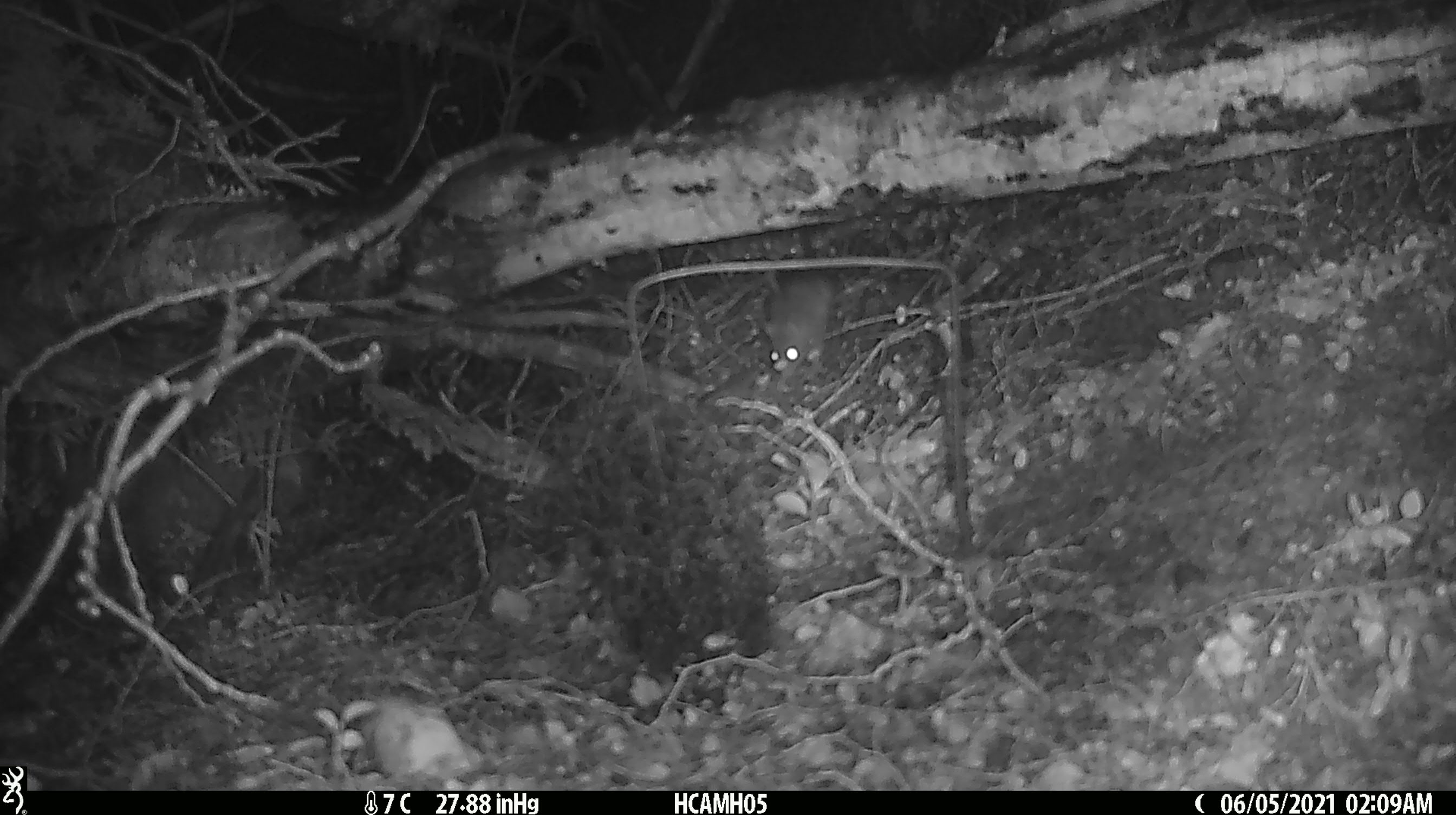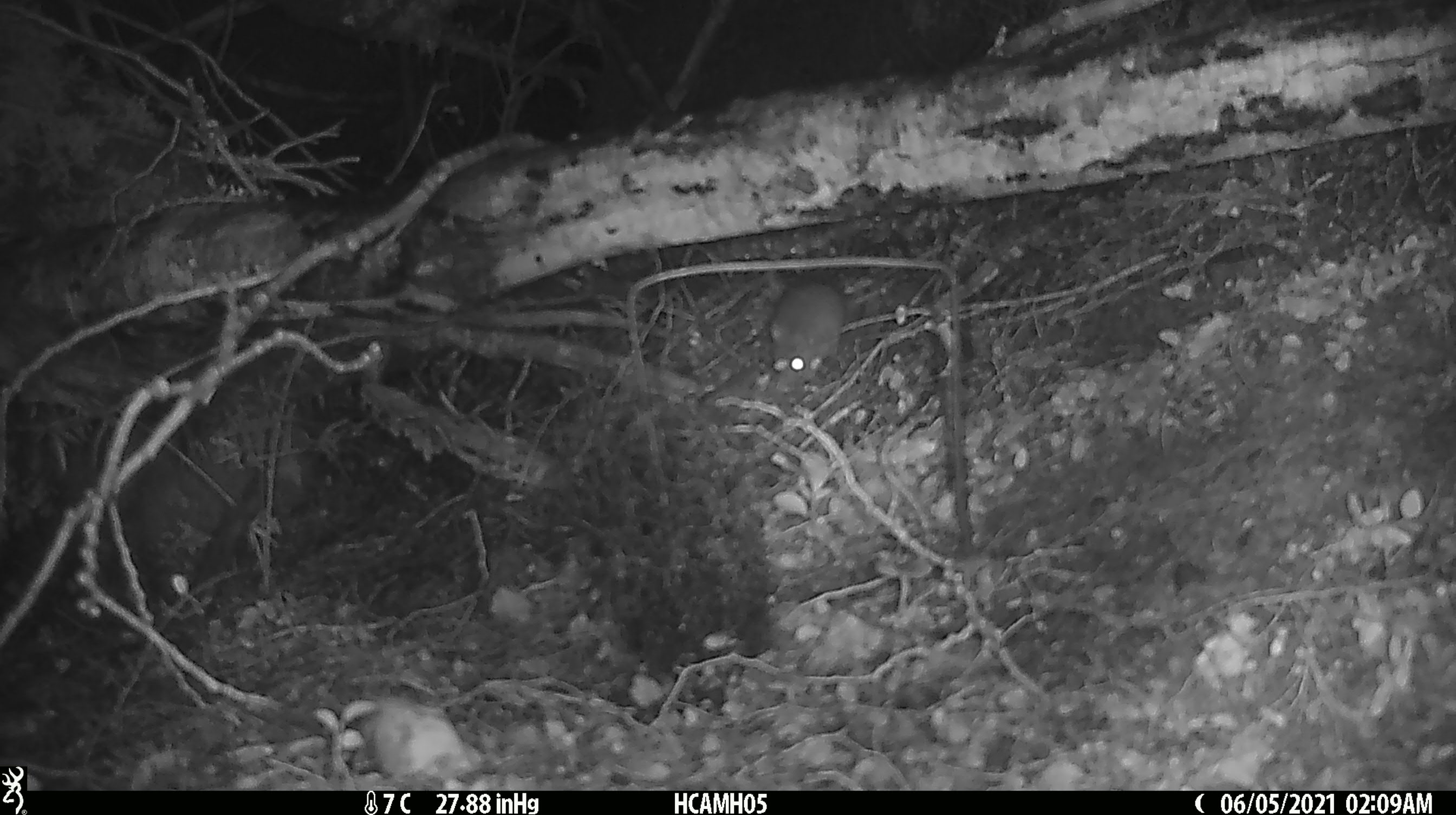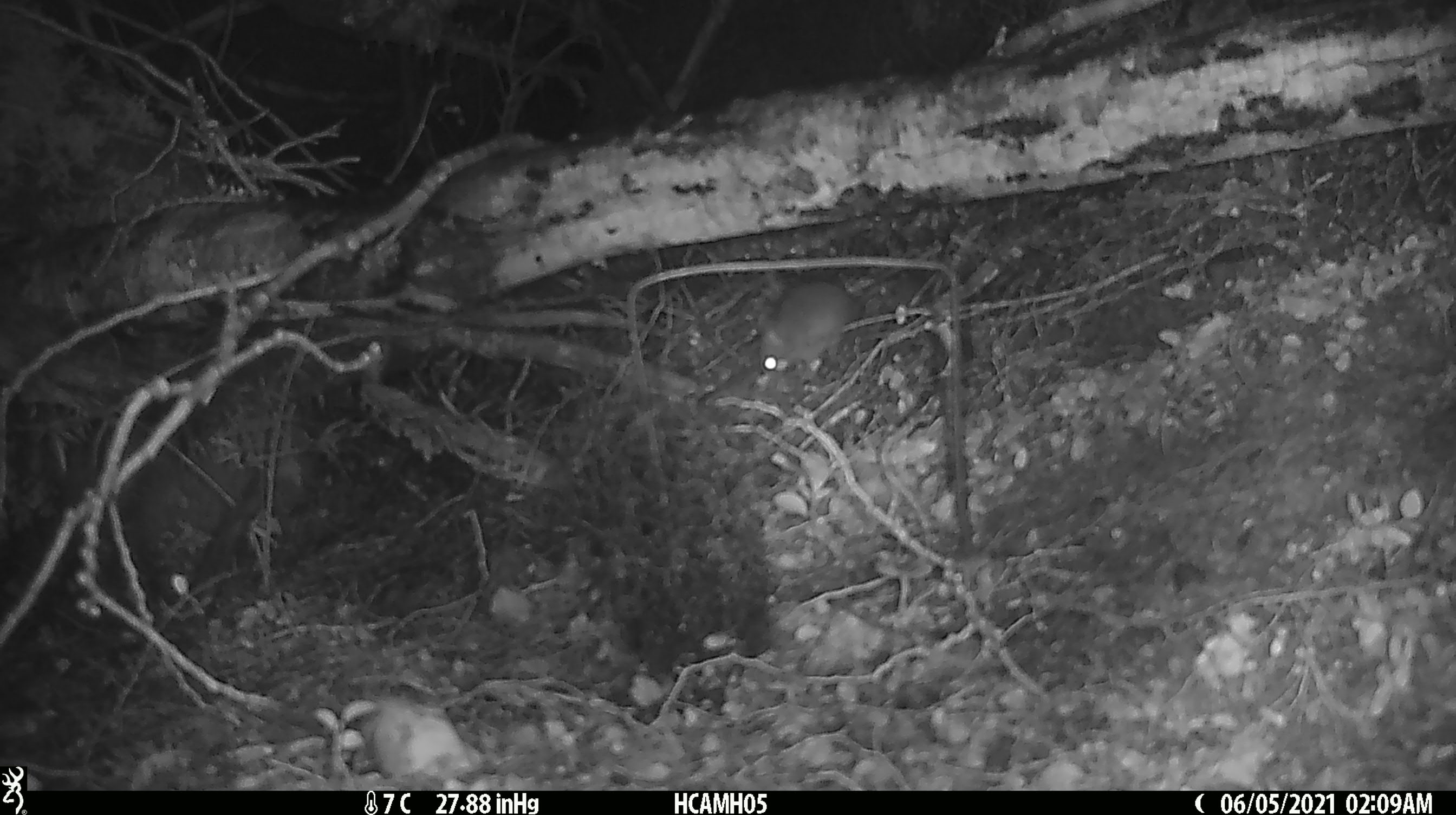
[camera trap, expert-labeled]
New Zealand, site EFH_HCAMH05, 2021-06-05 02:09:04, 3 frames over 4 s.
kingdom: Animalia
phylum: Chordata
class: Mammalia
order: Rodentia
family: Muridae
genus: Rattus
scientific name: Rattus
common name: rat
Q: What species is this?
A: Rat (Rattus).